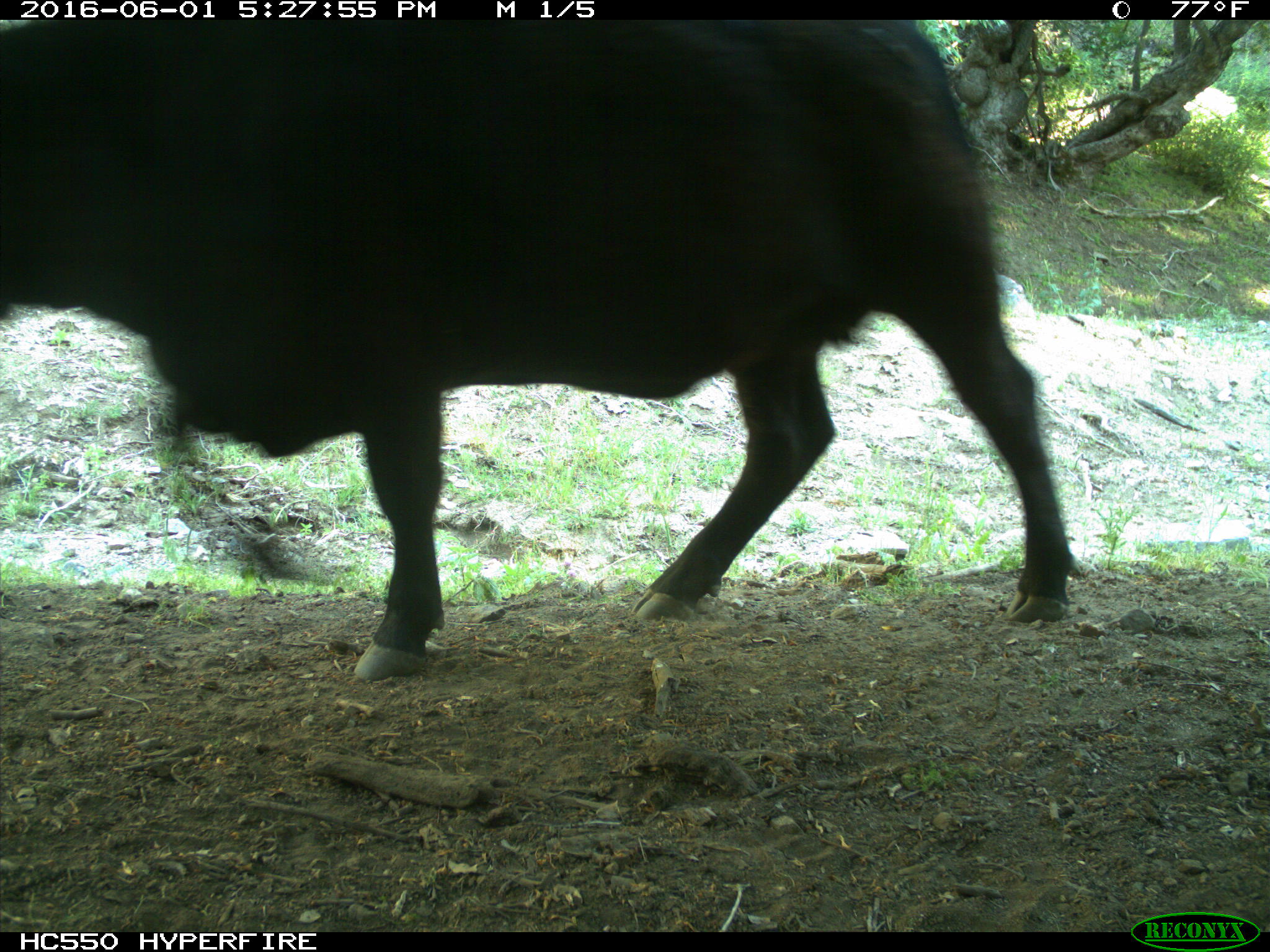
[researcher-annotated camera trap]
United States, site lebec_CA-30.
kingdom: Animalia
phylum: Chordata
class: Mammalia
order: Artiodactyla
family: Bovidae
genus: Bos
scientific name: Bos taurus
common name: domestic cow